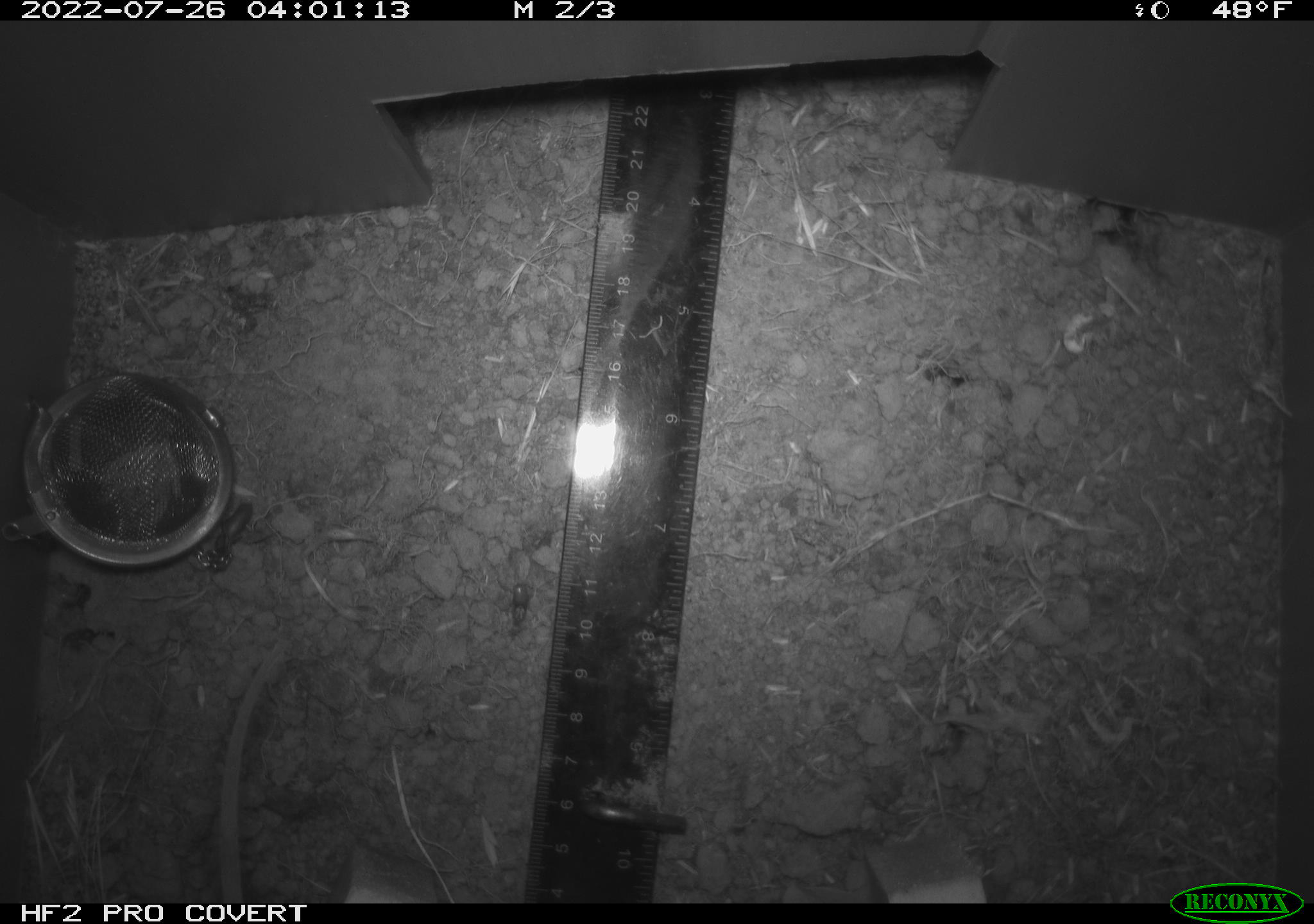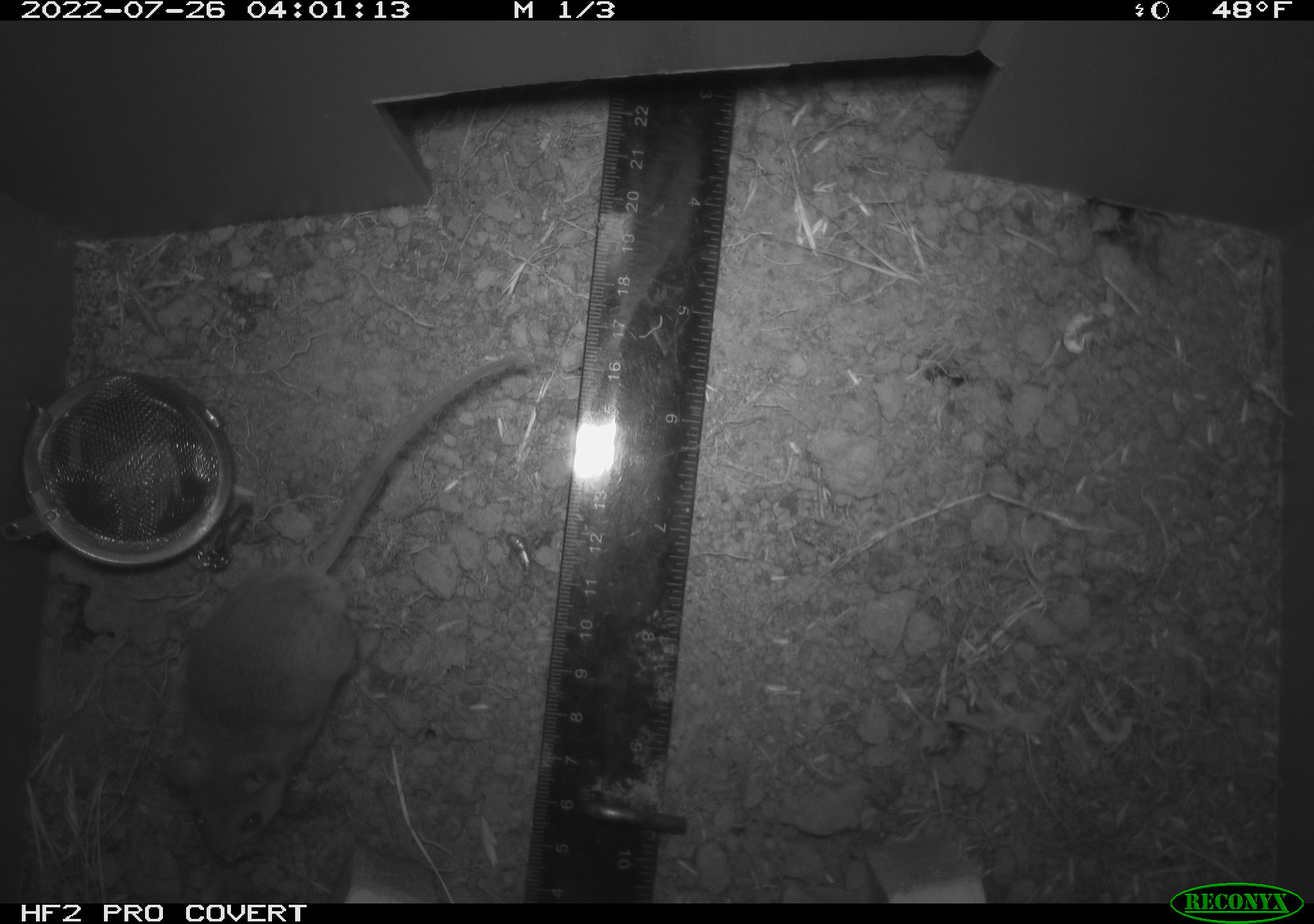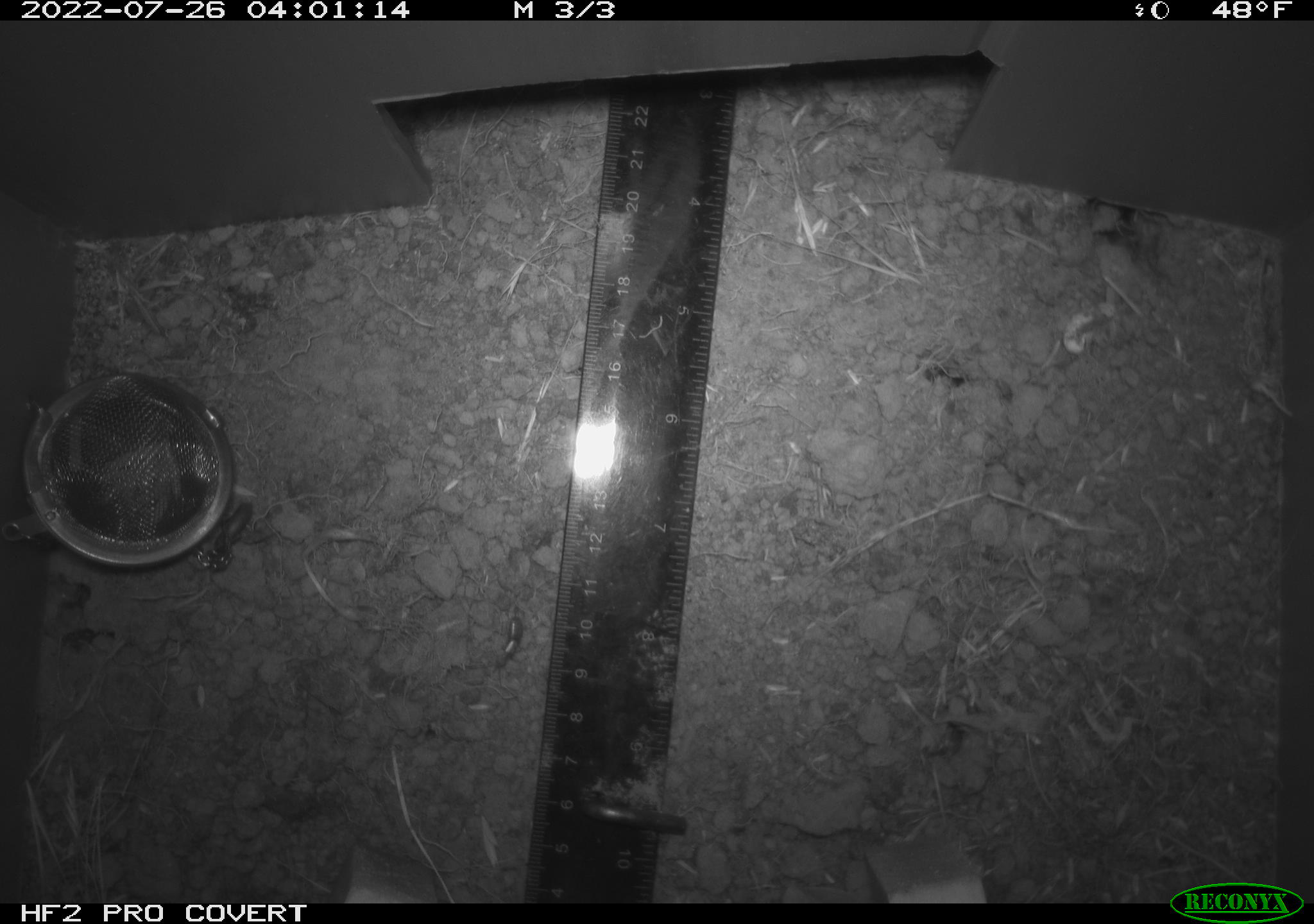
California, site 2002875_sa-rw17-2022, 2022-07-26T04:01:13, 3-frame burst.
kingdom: Animalia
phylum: Chordata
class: Mammalia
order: Rodentia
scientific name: Rodentia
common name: mouse species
Mouse species (Rodentia).